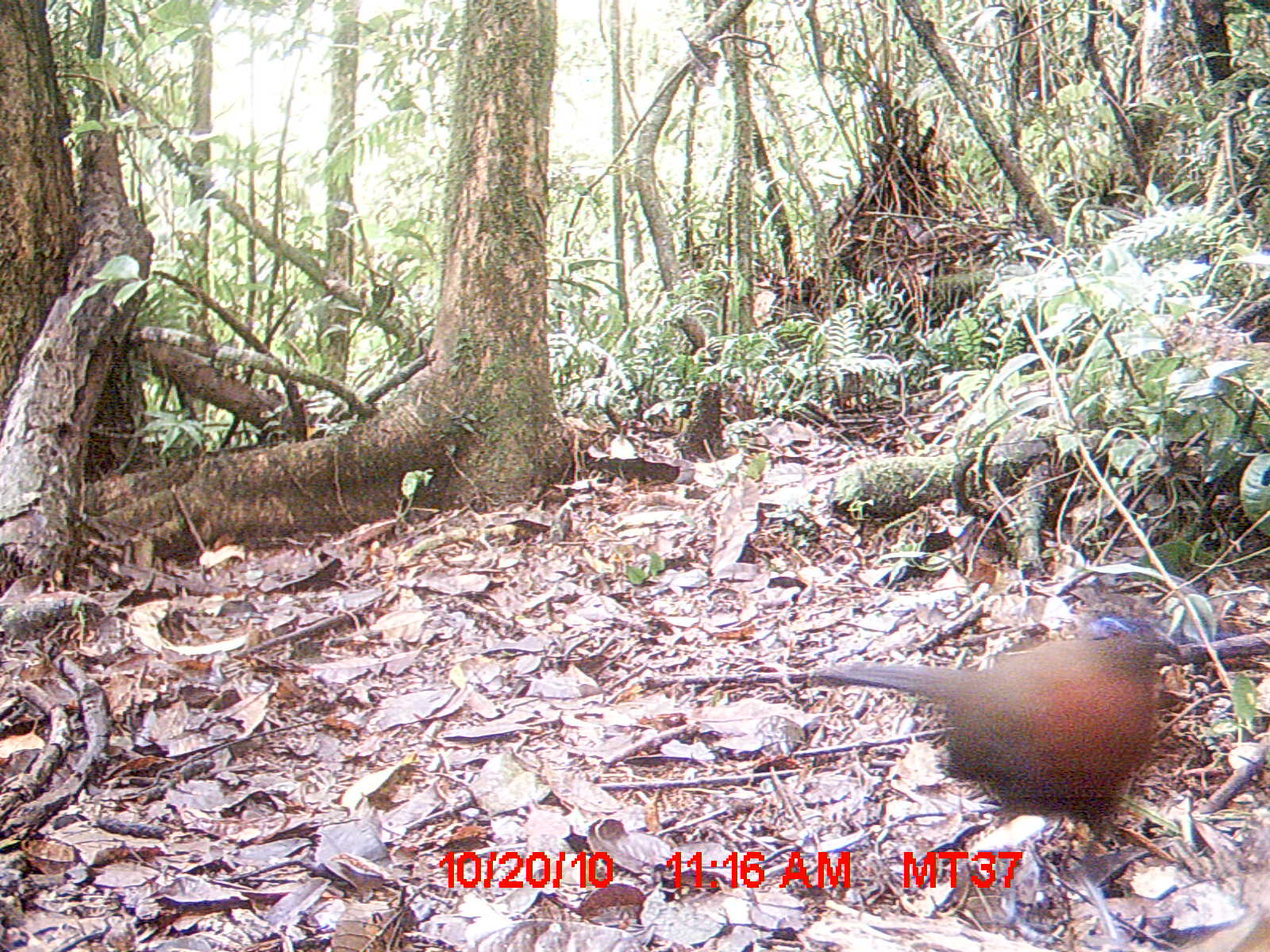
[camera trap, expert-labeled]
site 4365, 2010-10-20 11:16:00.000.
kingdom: Animalia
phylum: Chordata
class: Aves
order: Cuculiformes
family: Cuculidae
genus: Coua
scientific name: Coua serriana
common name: red-breasted coua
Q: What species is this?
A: Coua serriana (red-breasted coua).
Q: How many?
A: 1.